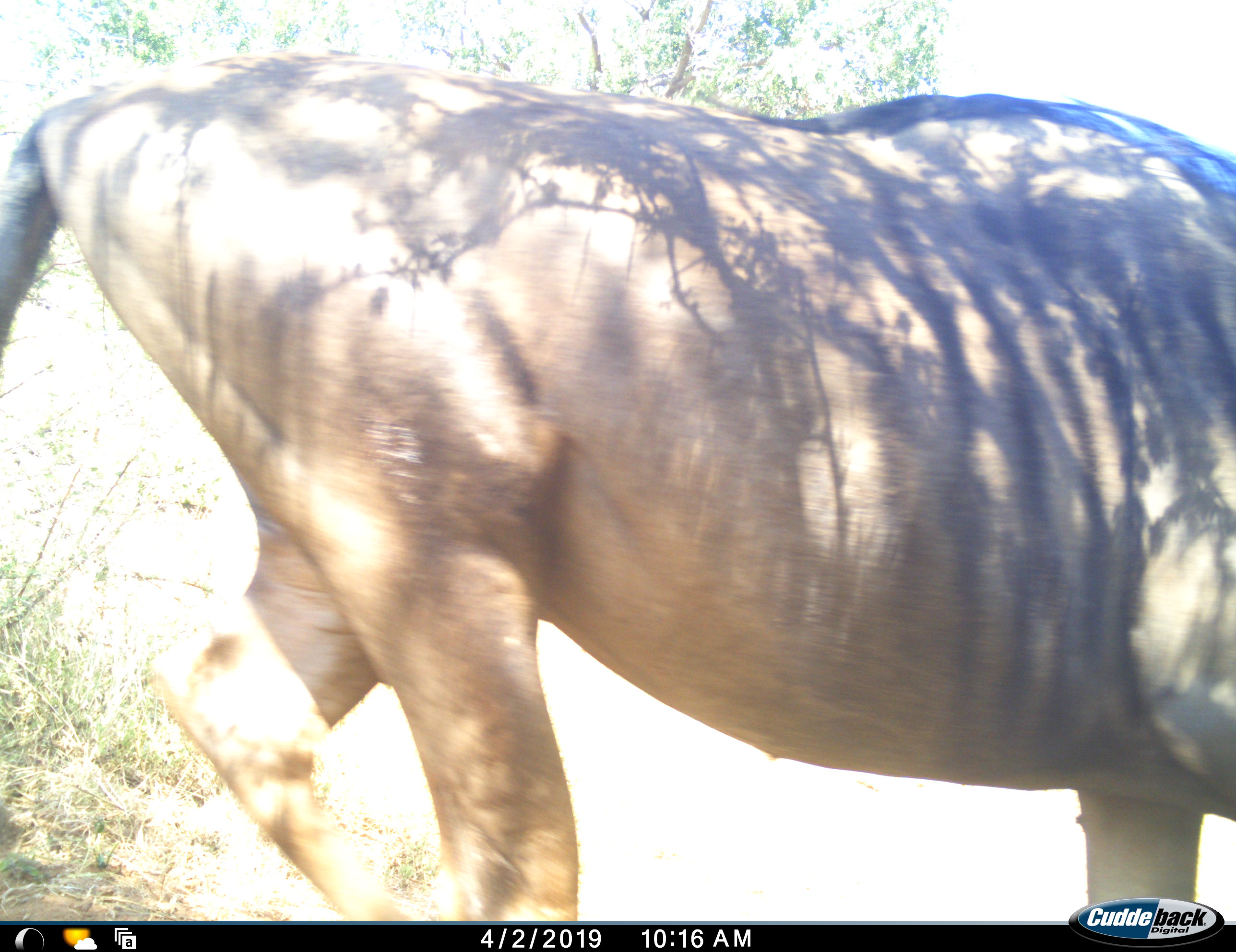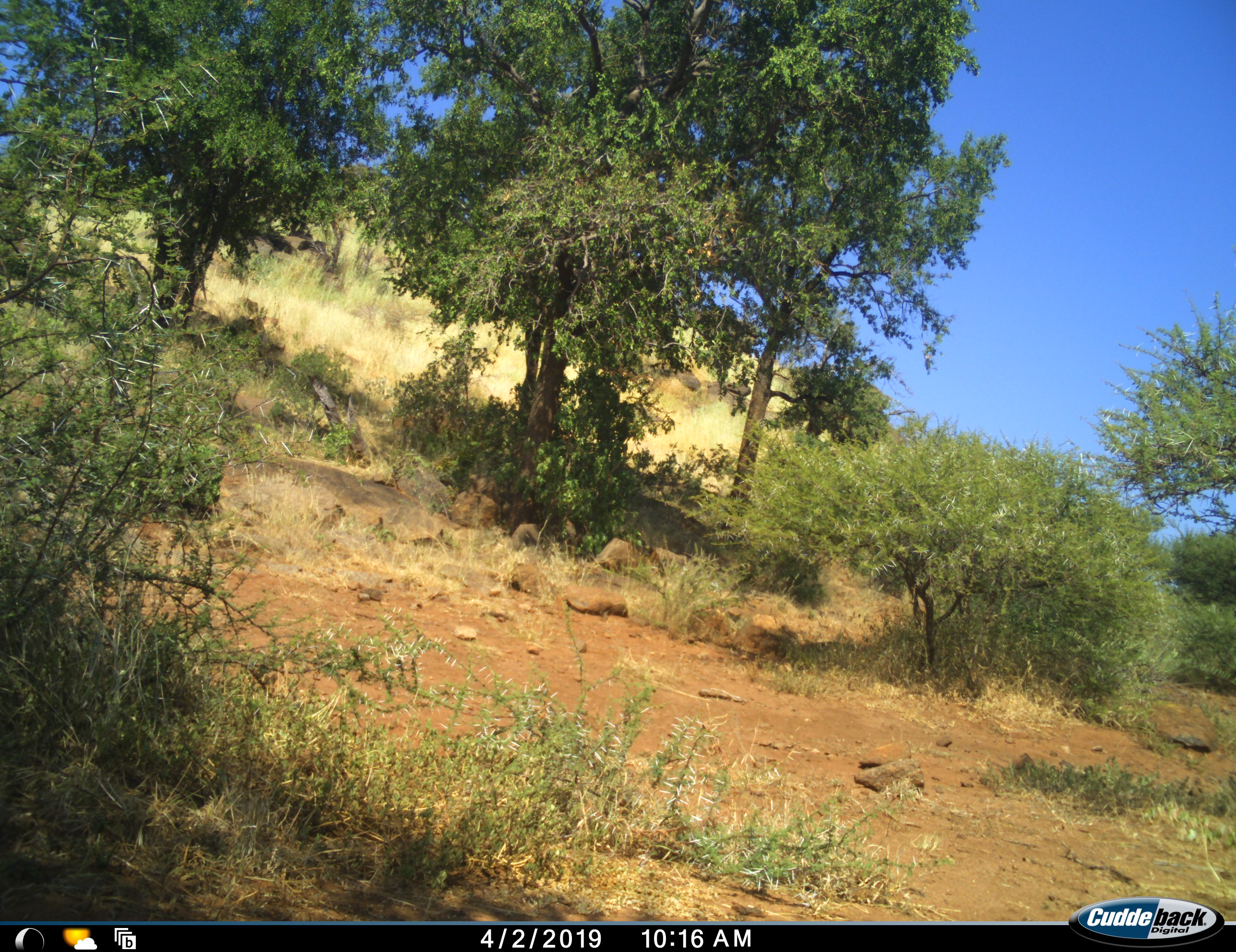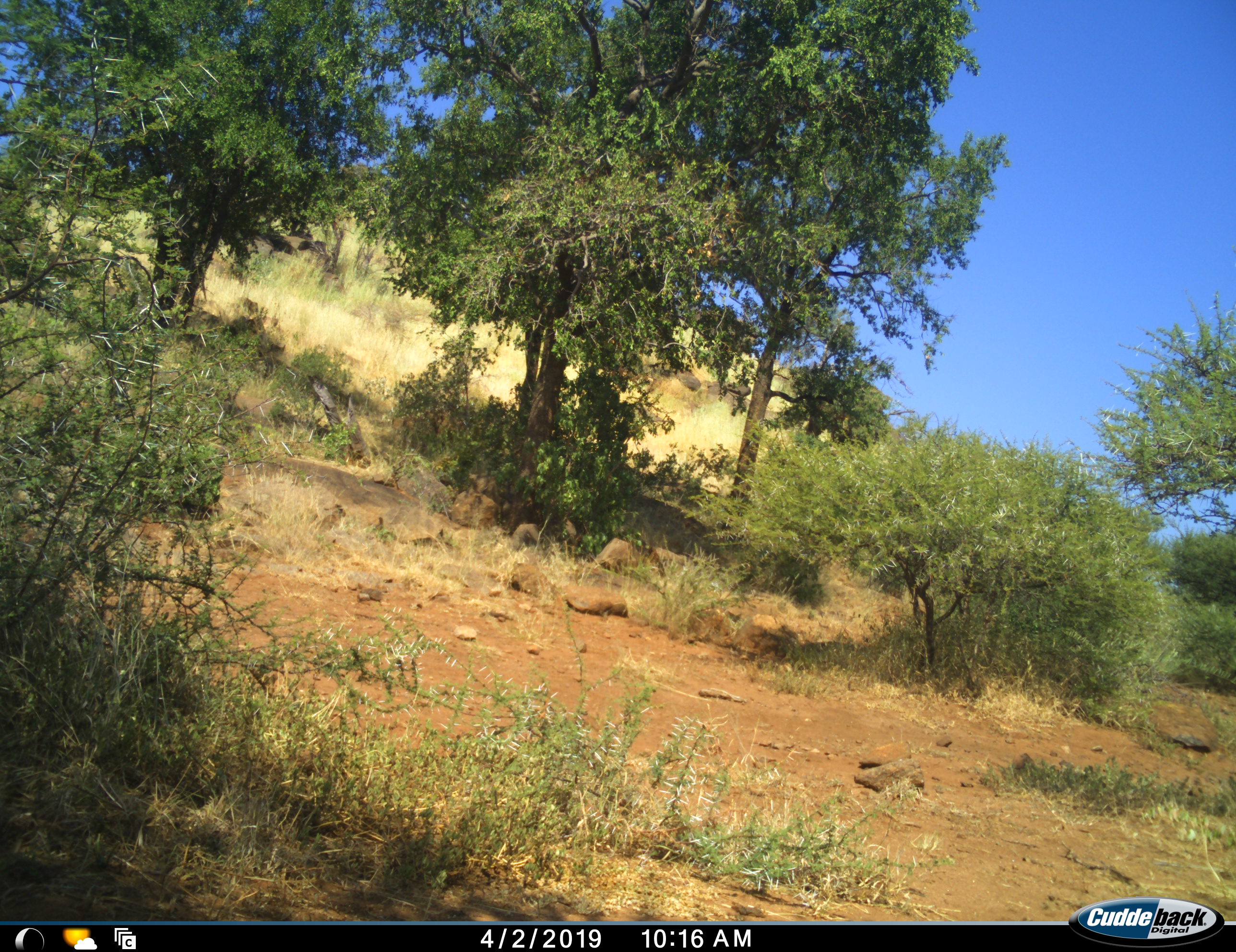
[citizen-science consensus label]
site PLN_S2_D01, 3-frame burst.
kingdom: Animalia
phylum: Chordata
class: Mammalia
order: Artiodactyla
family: Bovidae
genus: Connochaetes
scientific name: Connochaetes taurinus taurinus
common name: blue wildebeest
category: wildebeestblue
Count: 1.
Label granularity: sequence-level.